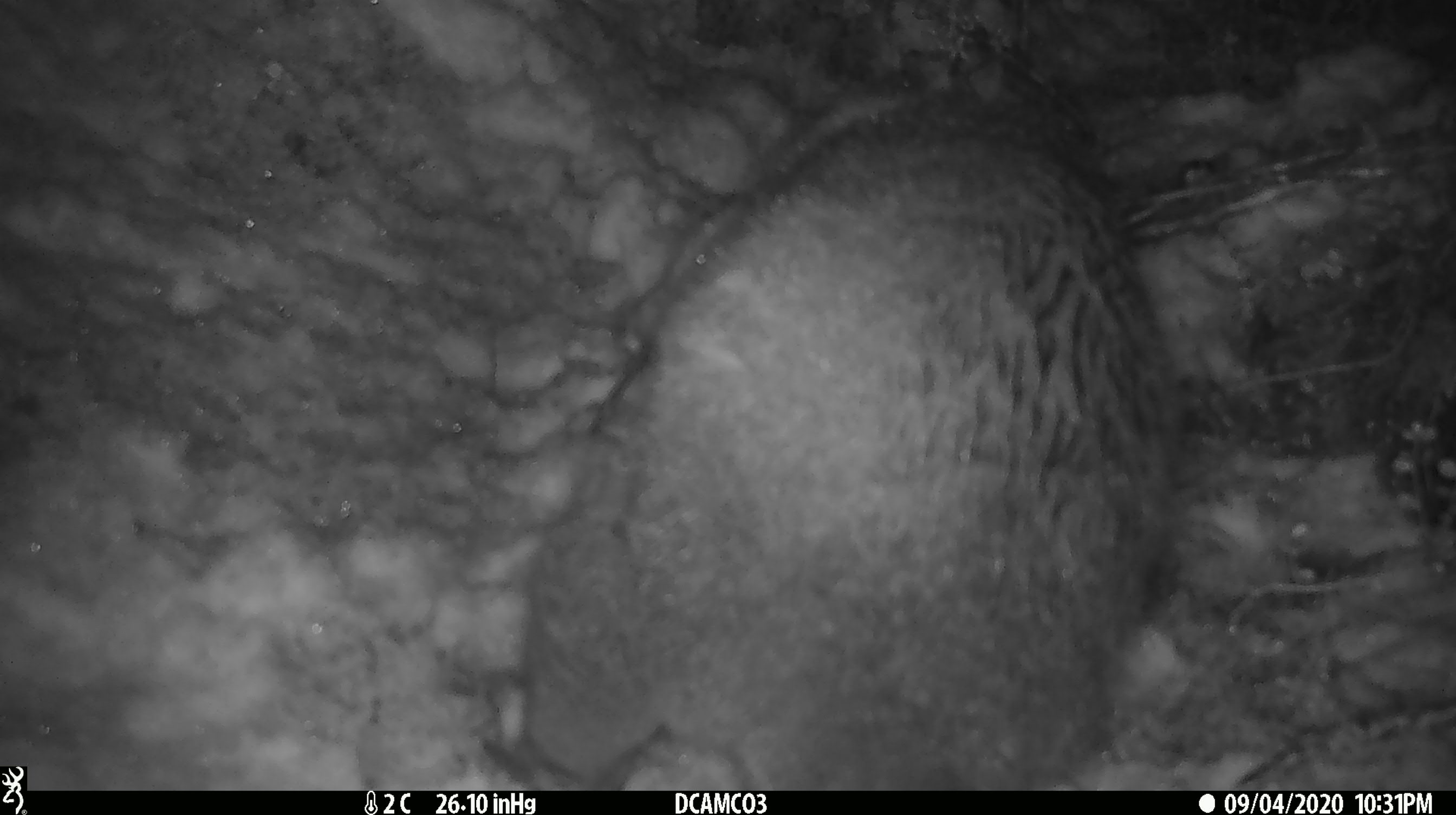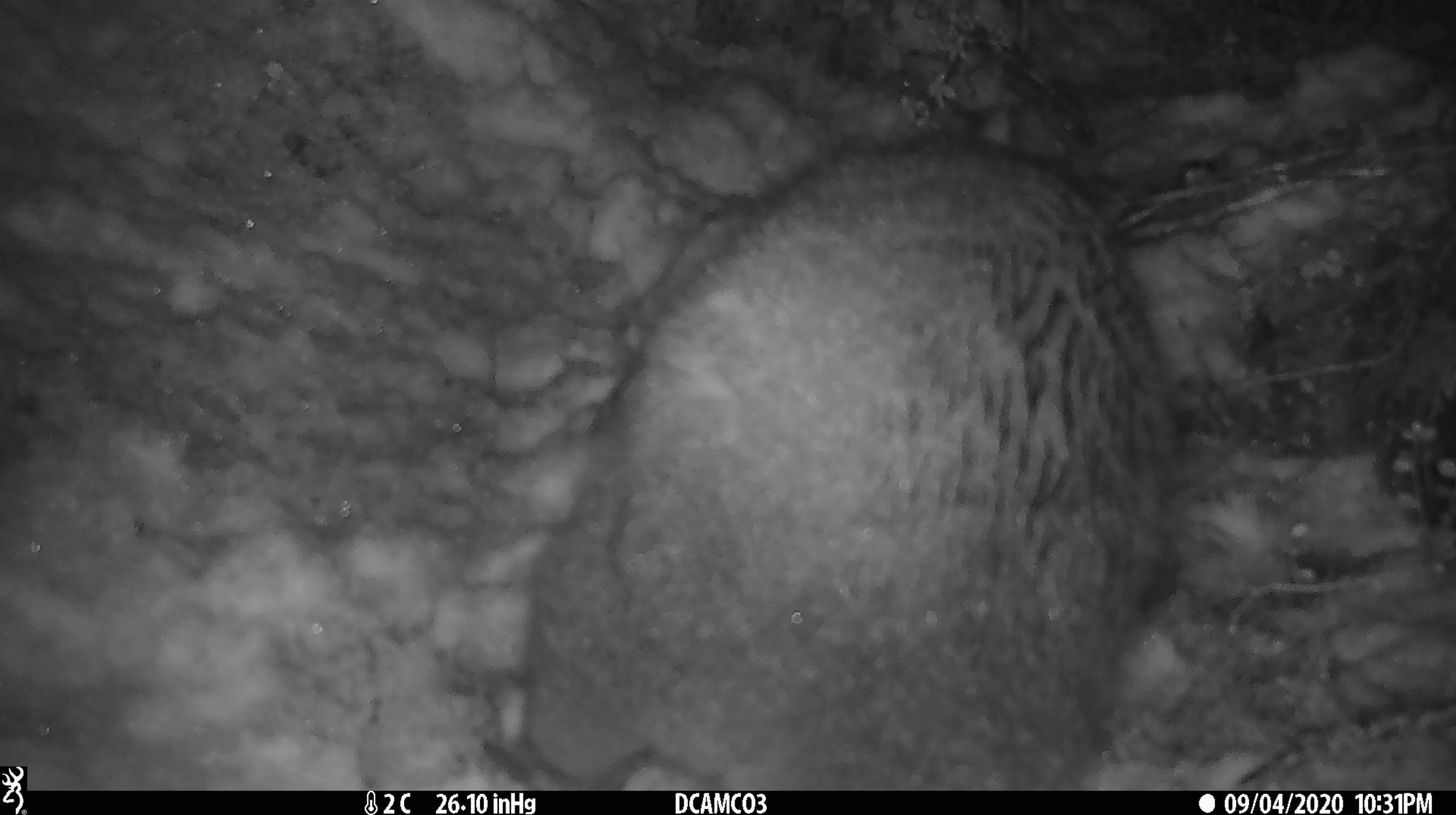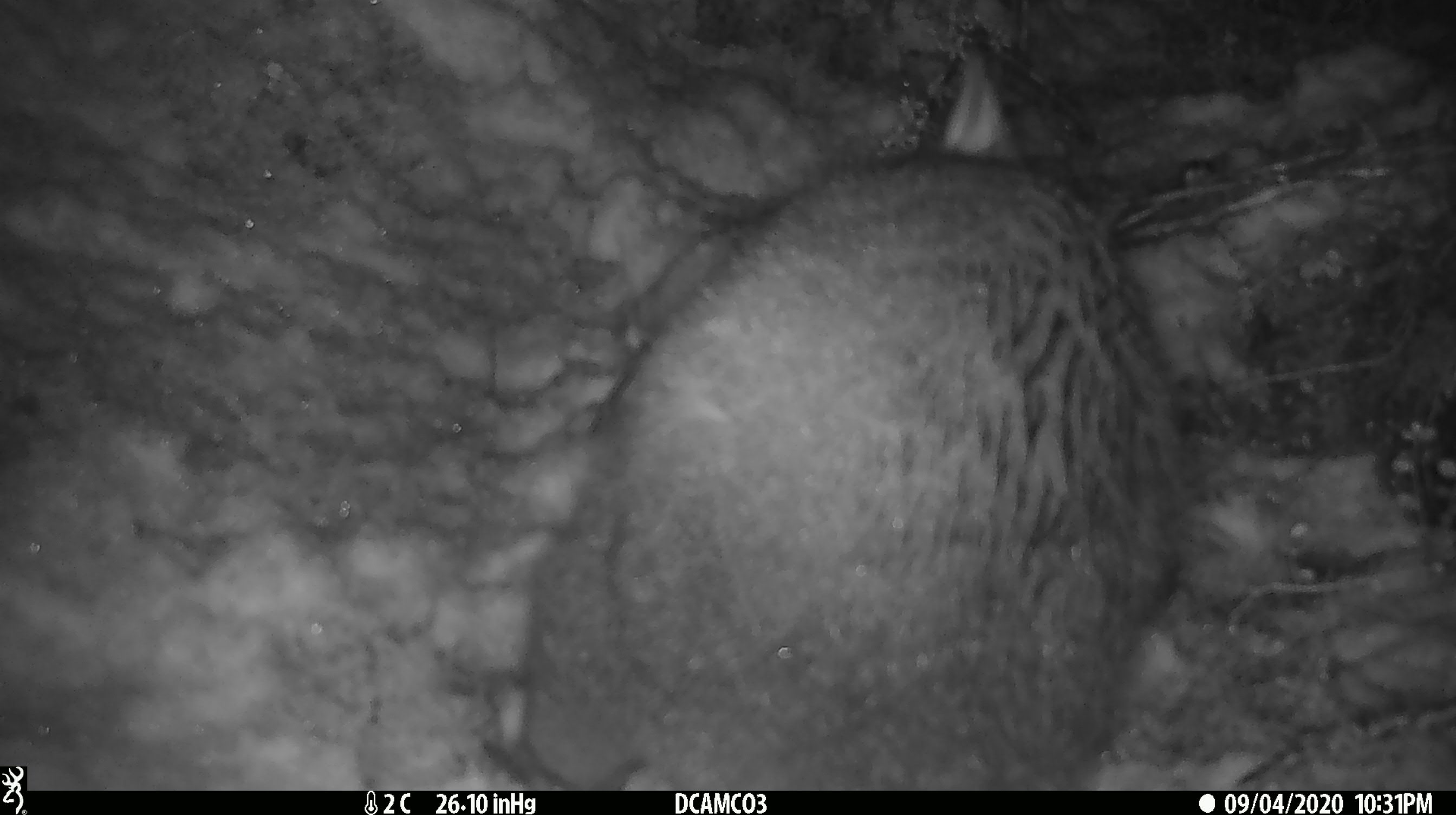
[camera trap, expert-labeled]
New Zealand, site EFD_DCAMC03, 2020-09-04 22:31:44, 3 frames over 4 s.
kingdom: Animalia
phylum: Chordata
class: Mammalia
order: Diprotodontia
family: Phalangeridae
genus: Trichosurus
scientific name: Trichosurus vulpecula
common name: common brushtail possum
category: possum